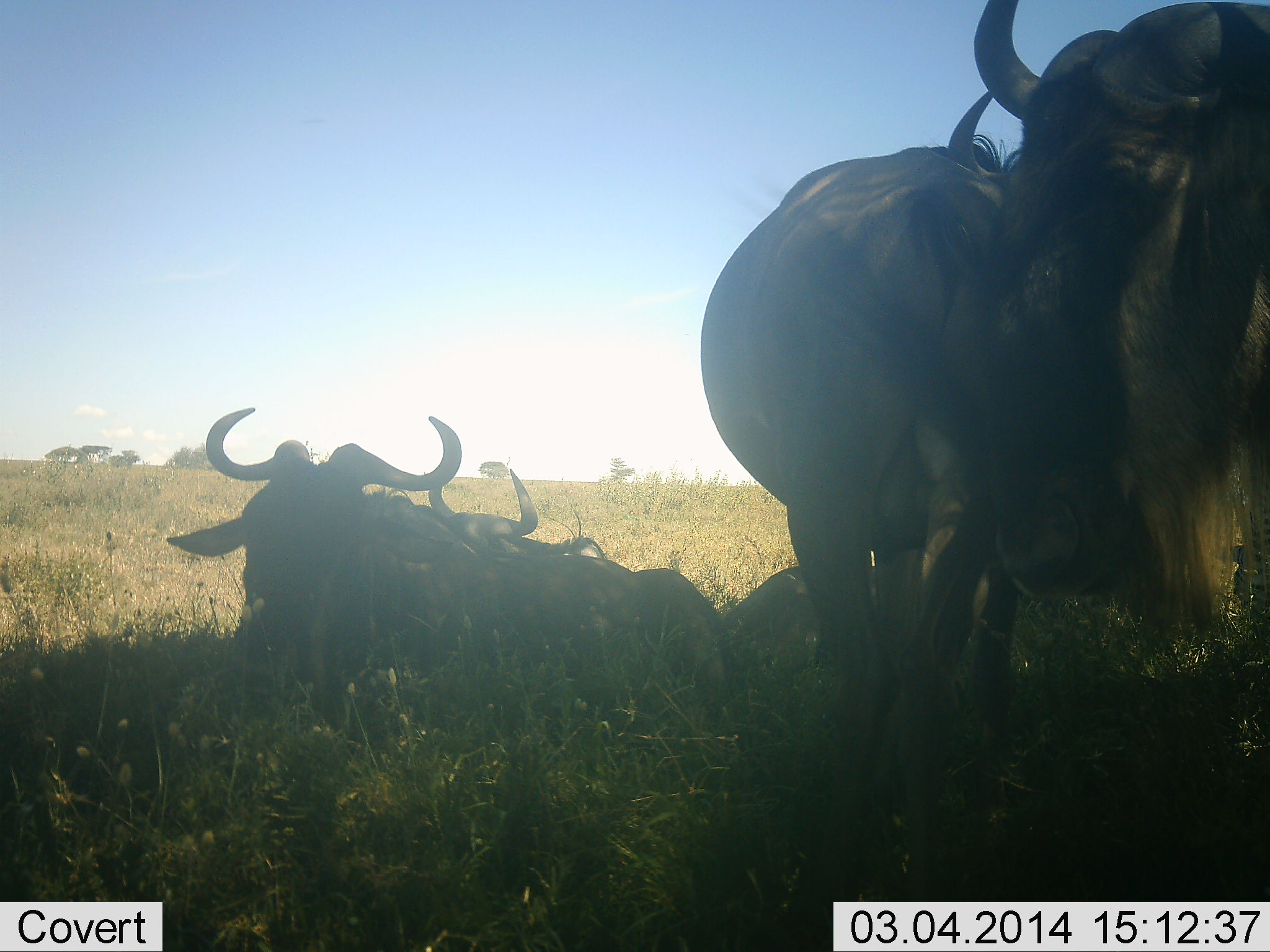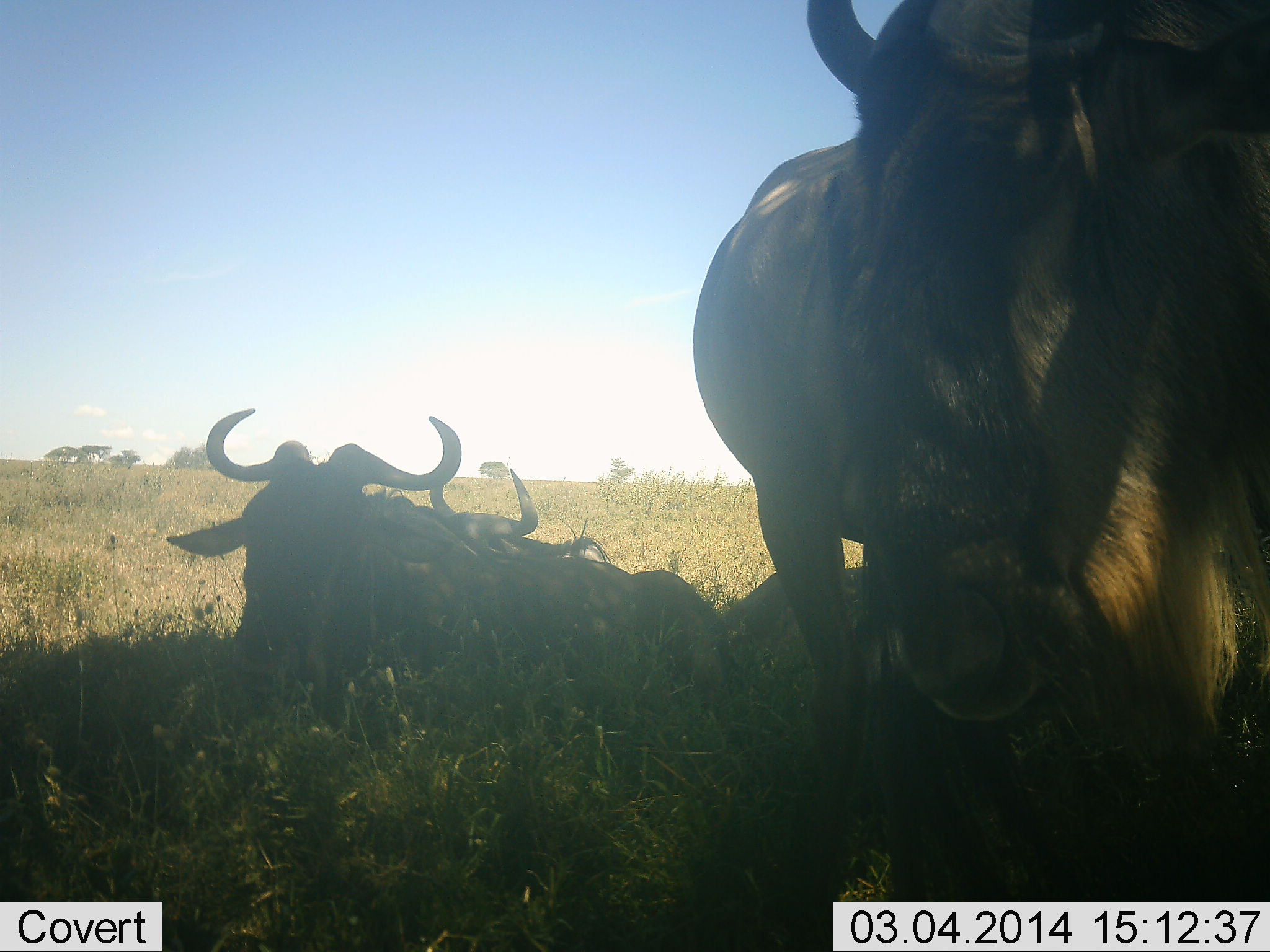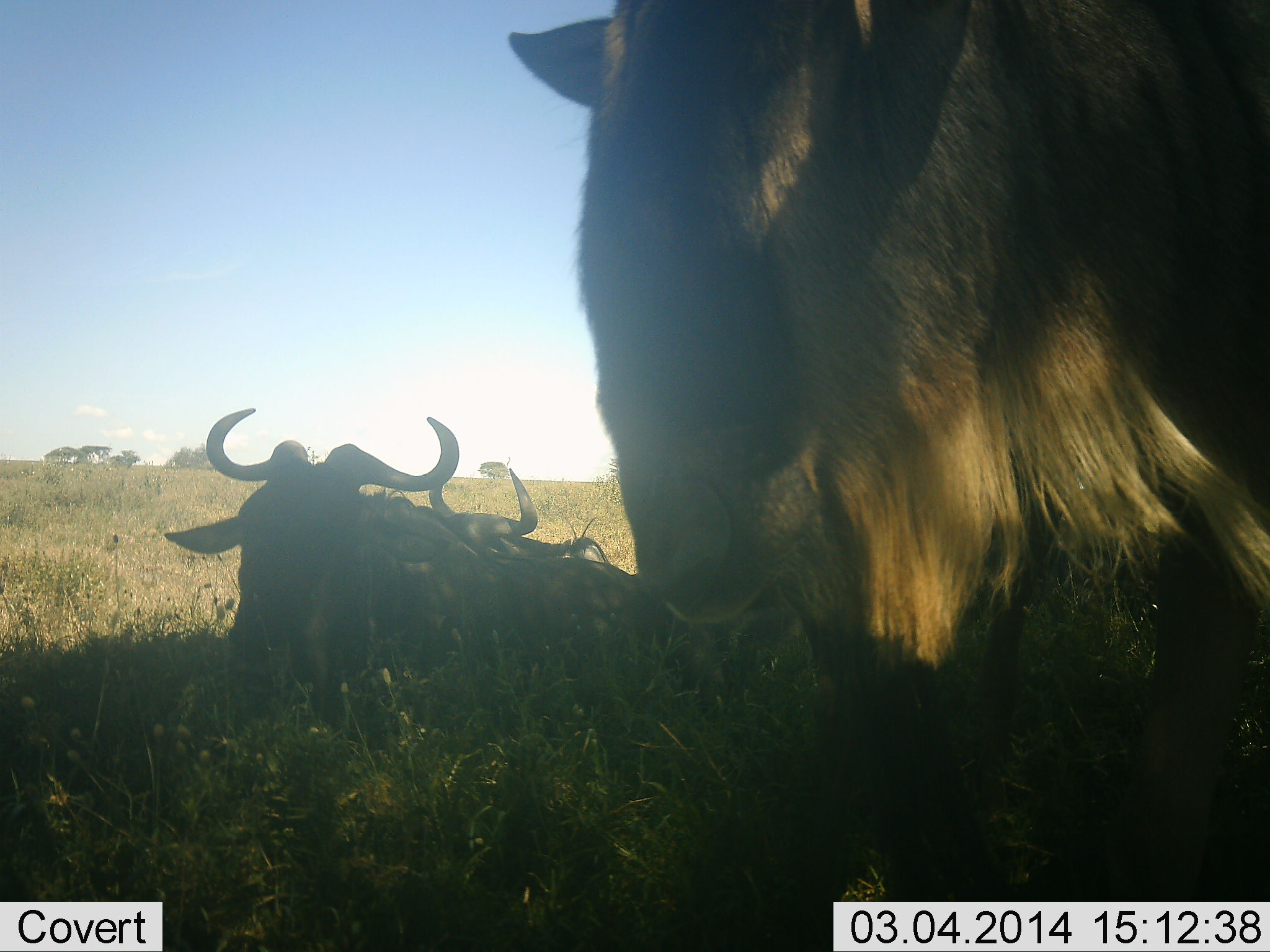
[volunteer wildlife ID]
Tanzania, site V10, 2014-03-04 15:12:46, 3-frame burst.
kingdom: Animalia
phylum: Chordata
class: Mammalia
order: Artiodactyla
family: Bovidae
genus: Connochaetes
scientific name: Connochaetes taurinus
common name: blue wildebeest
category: wildebeest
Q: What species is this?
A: Wildebeest (blue wildebeest) (Connochaetes taurinus).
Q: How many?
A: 4.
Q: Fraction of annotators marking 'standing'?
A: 80%.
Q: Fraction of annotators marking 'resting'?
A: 100%.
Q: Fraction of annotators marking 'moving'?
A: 30%.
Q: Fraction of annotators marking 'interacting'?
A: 0%.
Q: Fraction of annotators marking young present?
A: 0%.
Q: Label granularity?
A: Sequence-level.